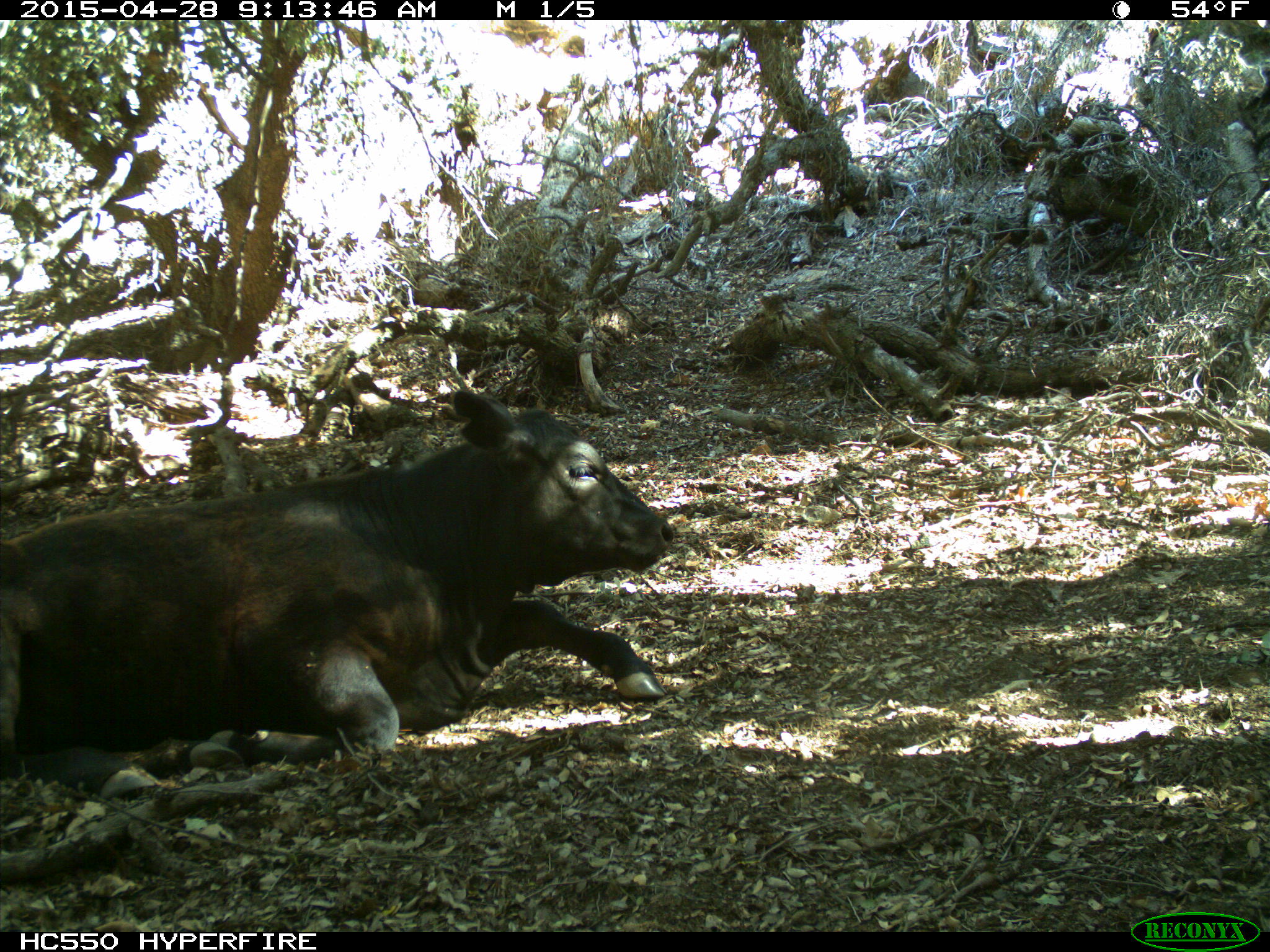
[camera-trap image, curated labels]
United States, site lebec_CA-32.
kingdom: Animalia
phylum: Chordata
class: Mammalia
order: Artiodactyla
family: Bovidae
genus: Bos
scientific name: Bos taurus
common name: domestic cow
Bos taurus (domestic cow).